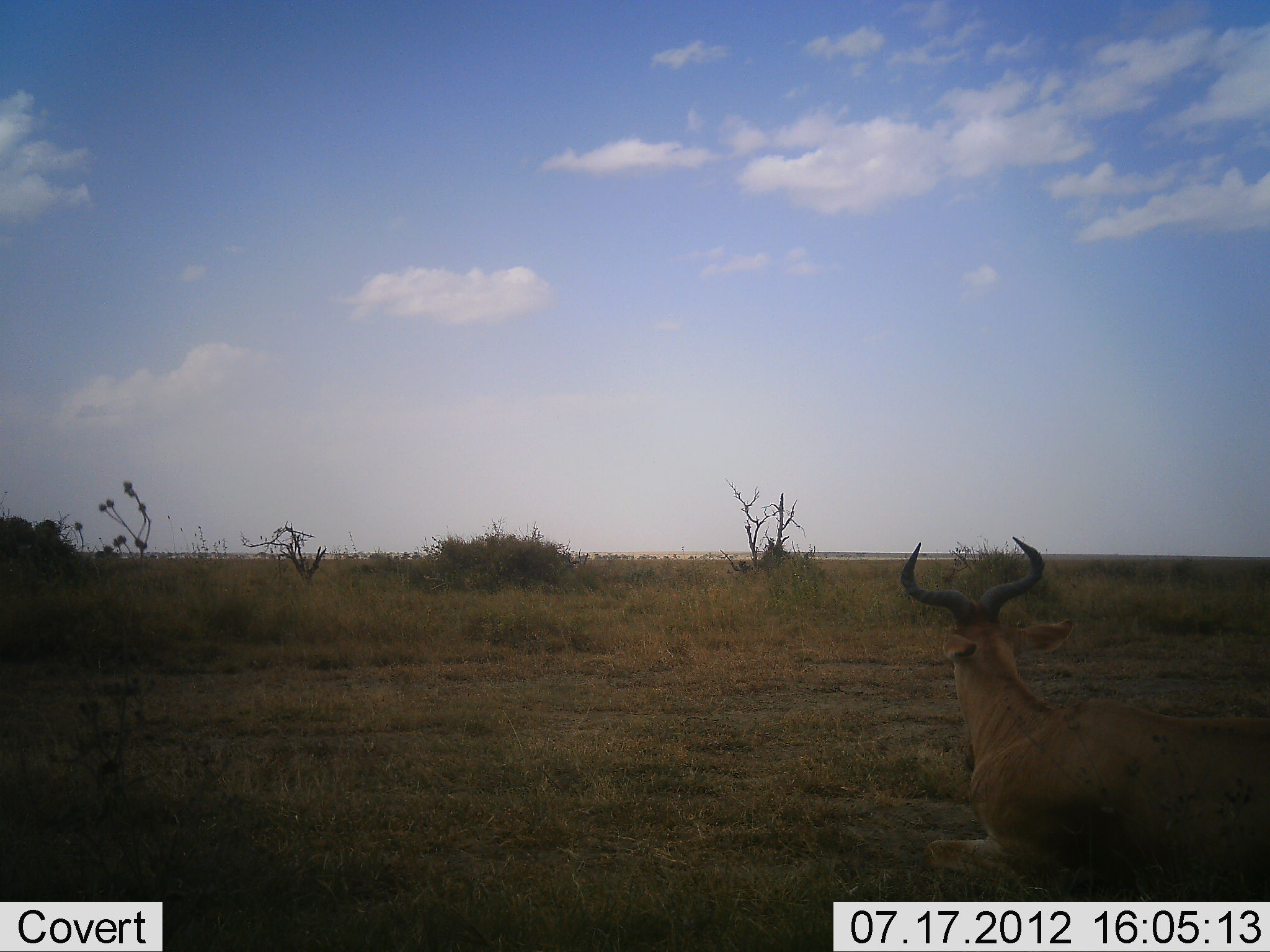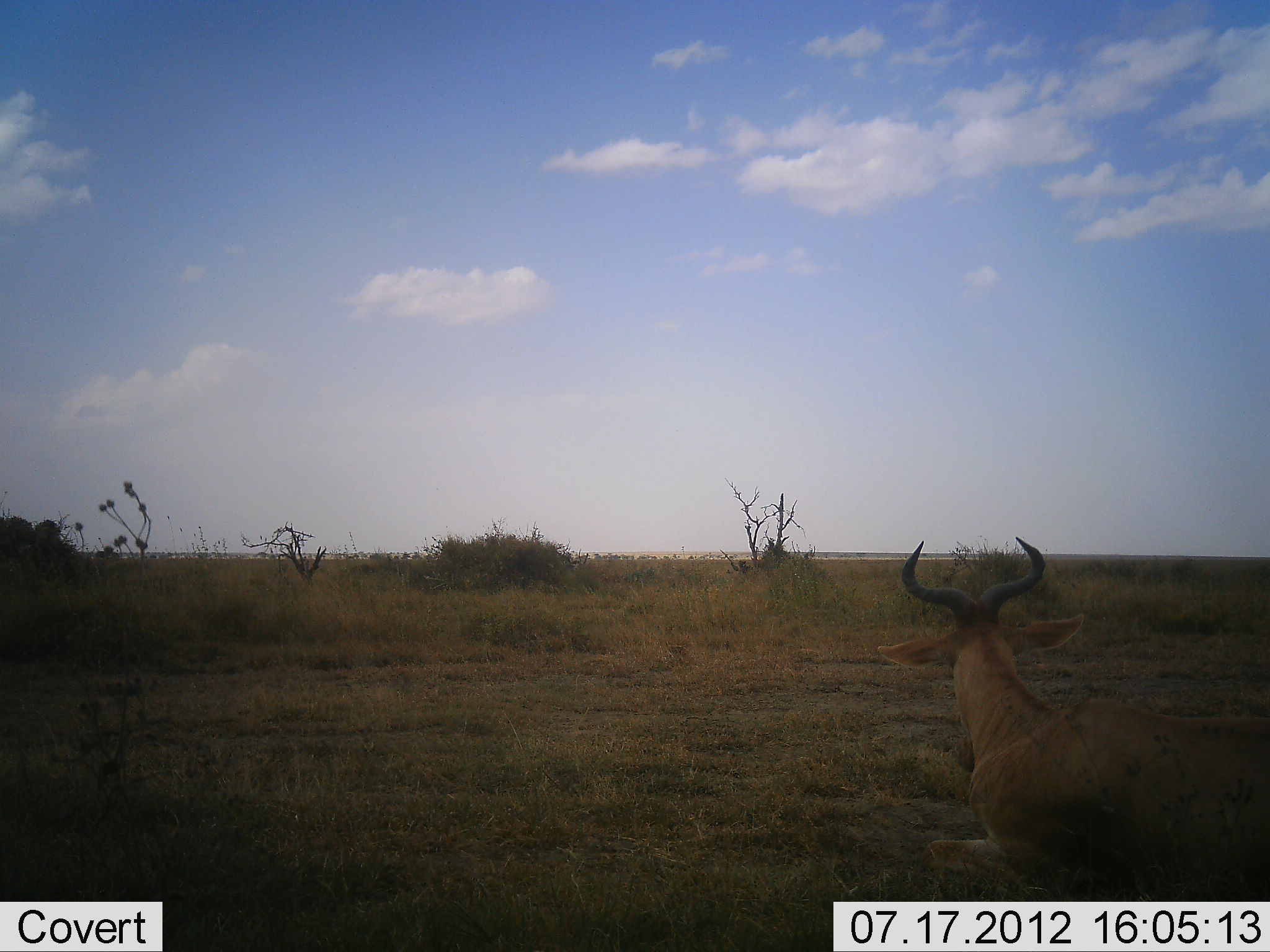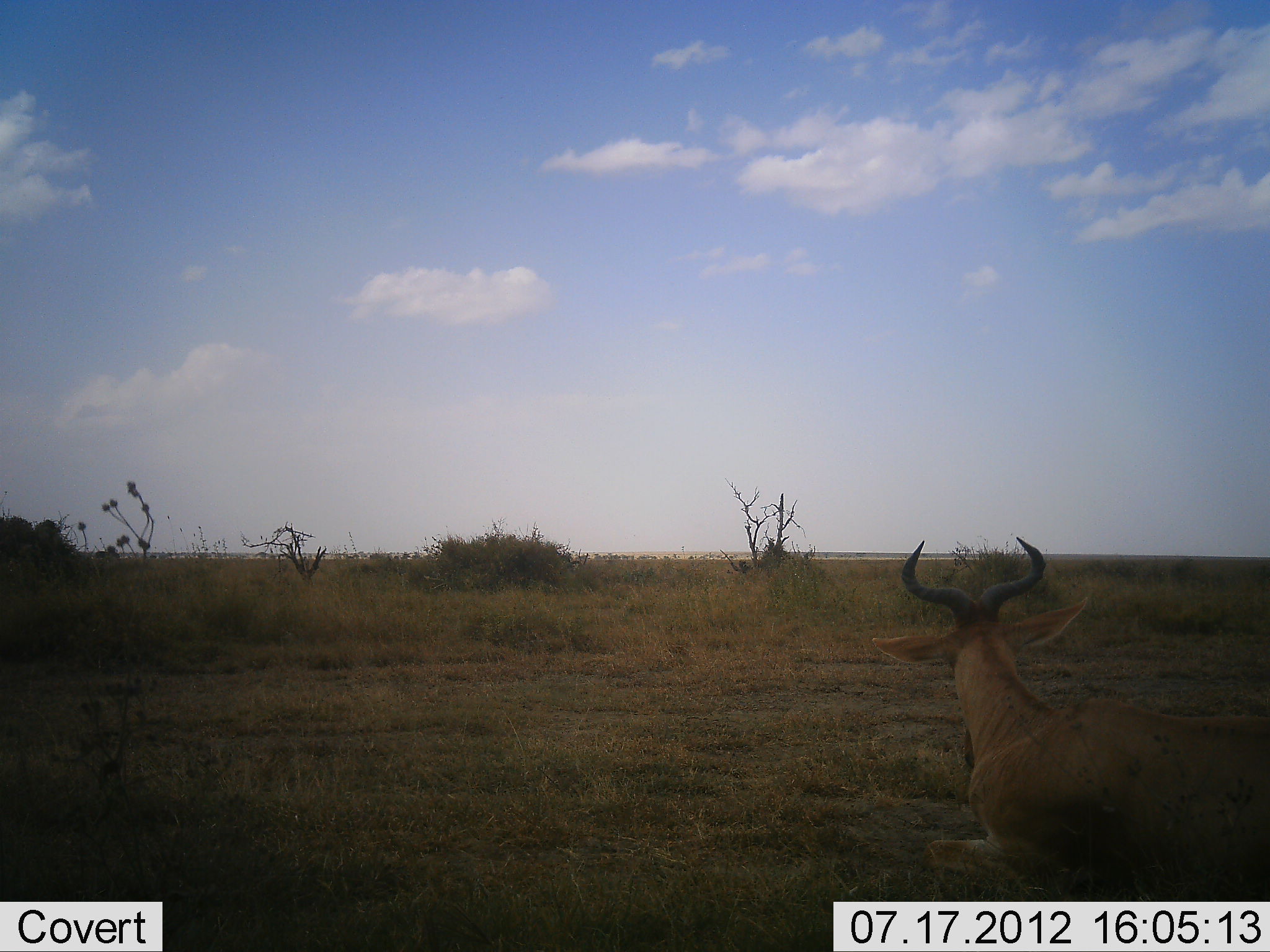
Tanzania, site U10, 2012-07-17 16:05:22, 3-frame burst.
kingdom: Animalia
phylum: Chordata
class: Mammalia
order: Artiodactyla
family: Bovidae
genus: Alcelaphus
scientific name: Alcelaphus buselaphus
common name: hartebeest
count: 1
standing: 20%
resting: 80%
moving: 10%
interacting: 0%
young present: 0%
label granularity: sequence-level